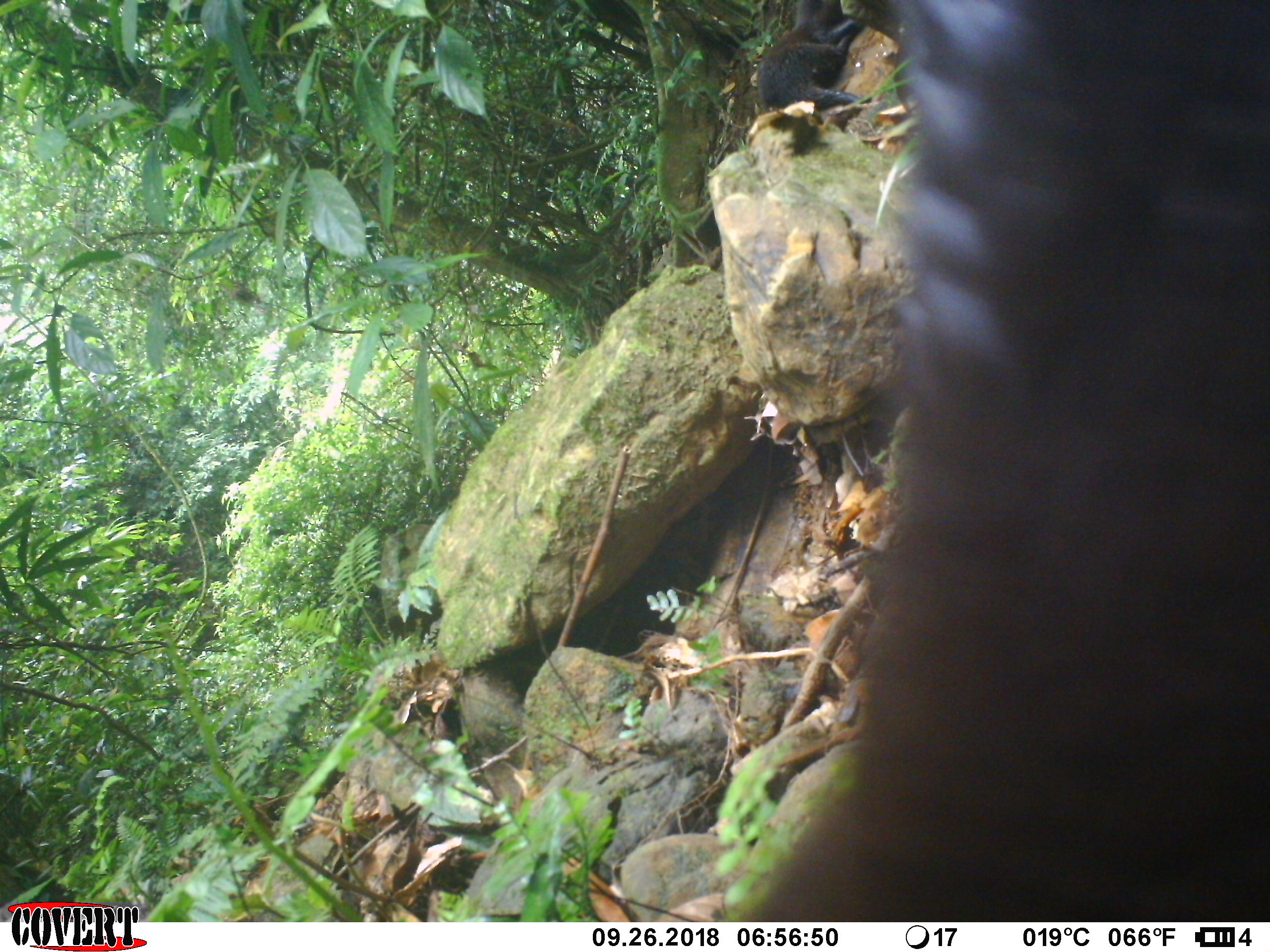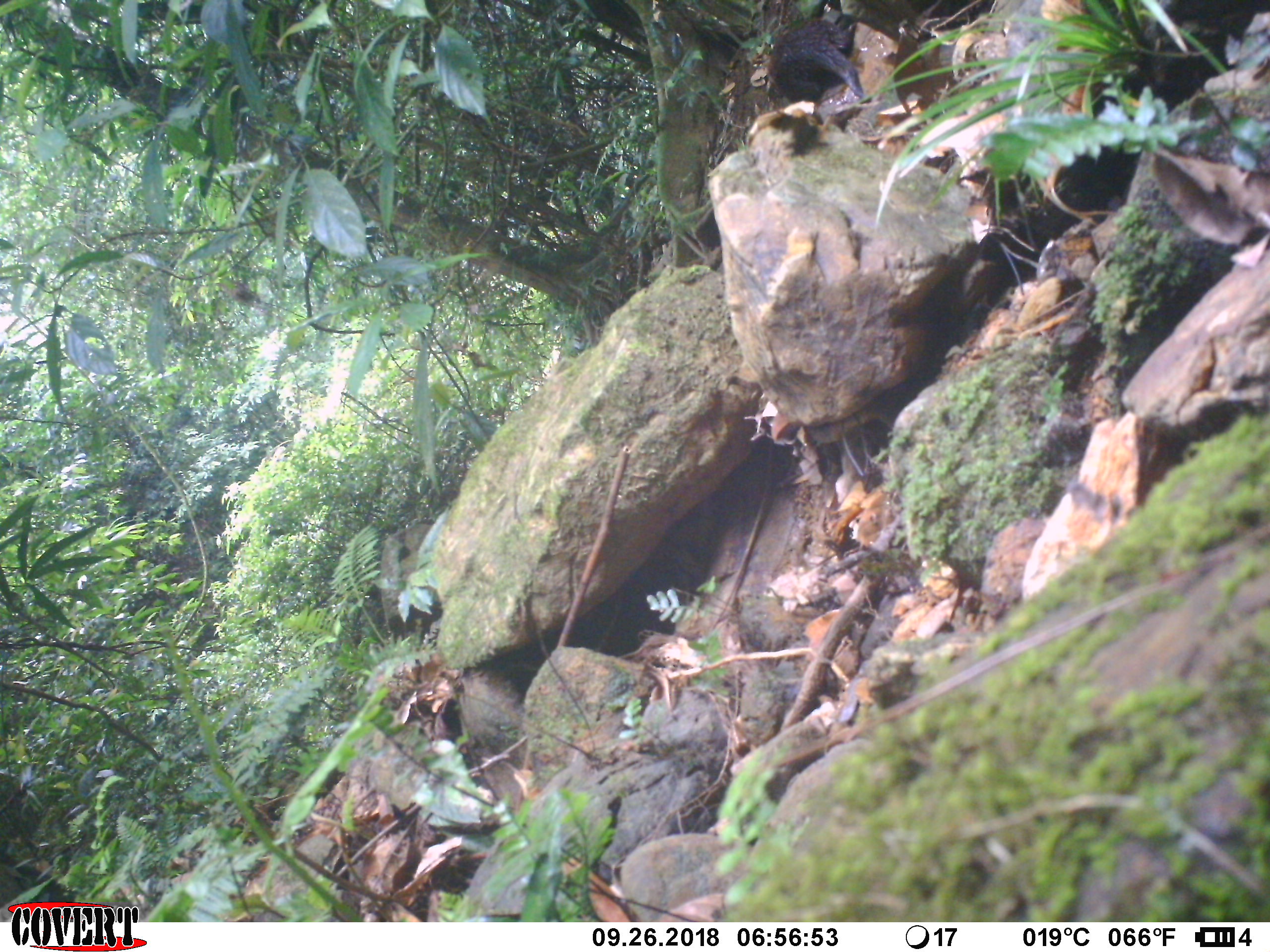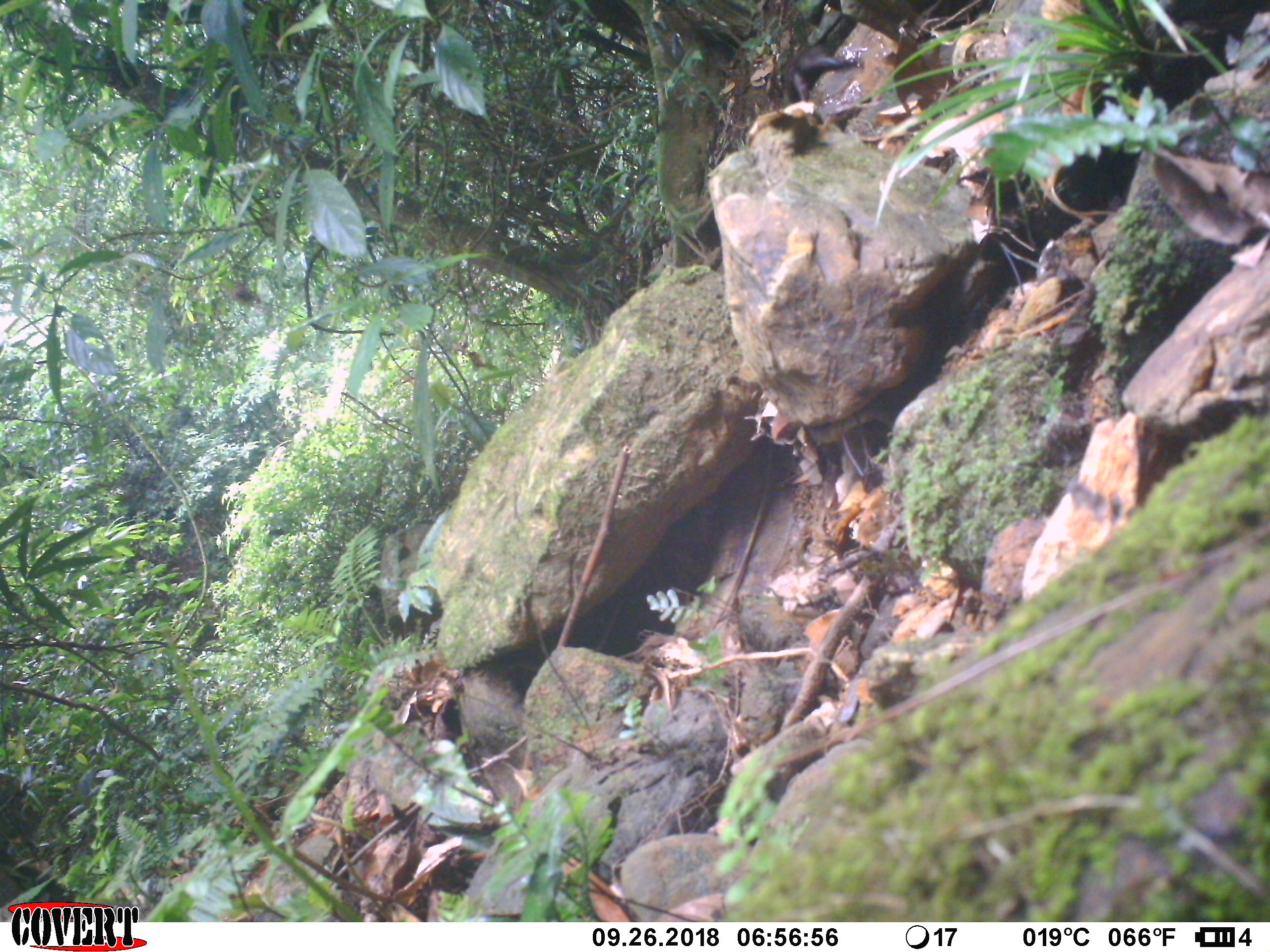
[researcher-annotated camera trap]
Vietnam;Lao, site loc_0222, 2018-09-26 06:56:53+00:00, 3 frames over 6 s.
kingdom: Animalia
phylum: Chordata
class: Mammalia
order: Carnivora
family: Mustelidae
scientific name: Lutrinae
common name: otter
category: unidentified otter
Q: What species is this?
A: Unidentified otter (otter) (Lutrinae).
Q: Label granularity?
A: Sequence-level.